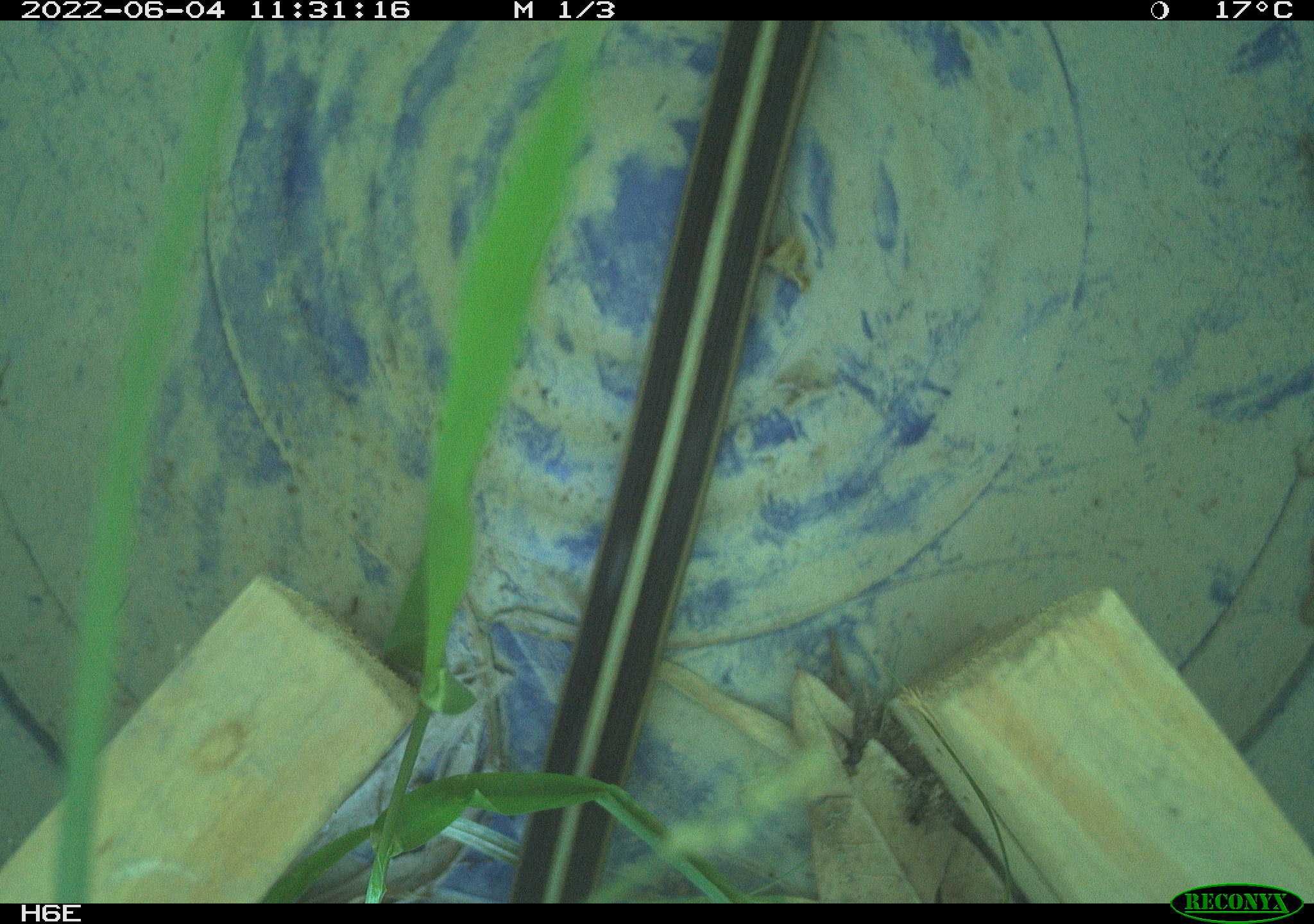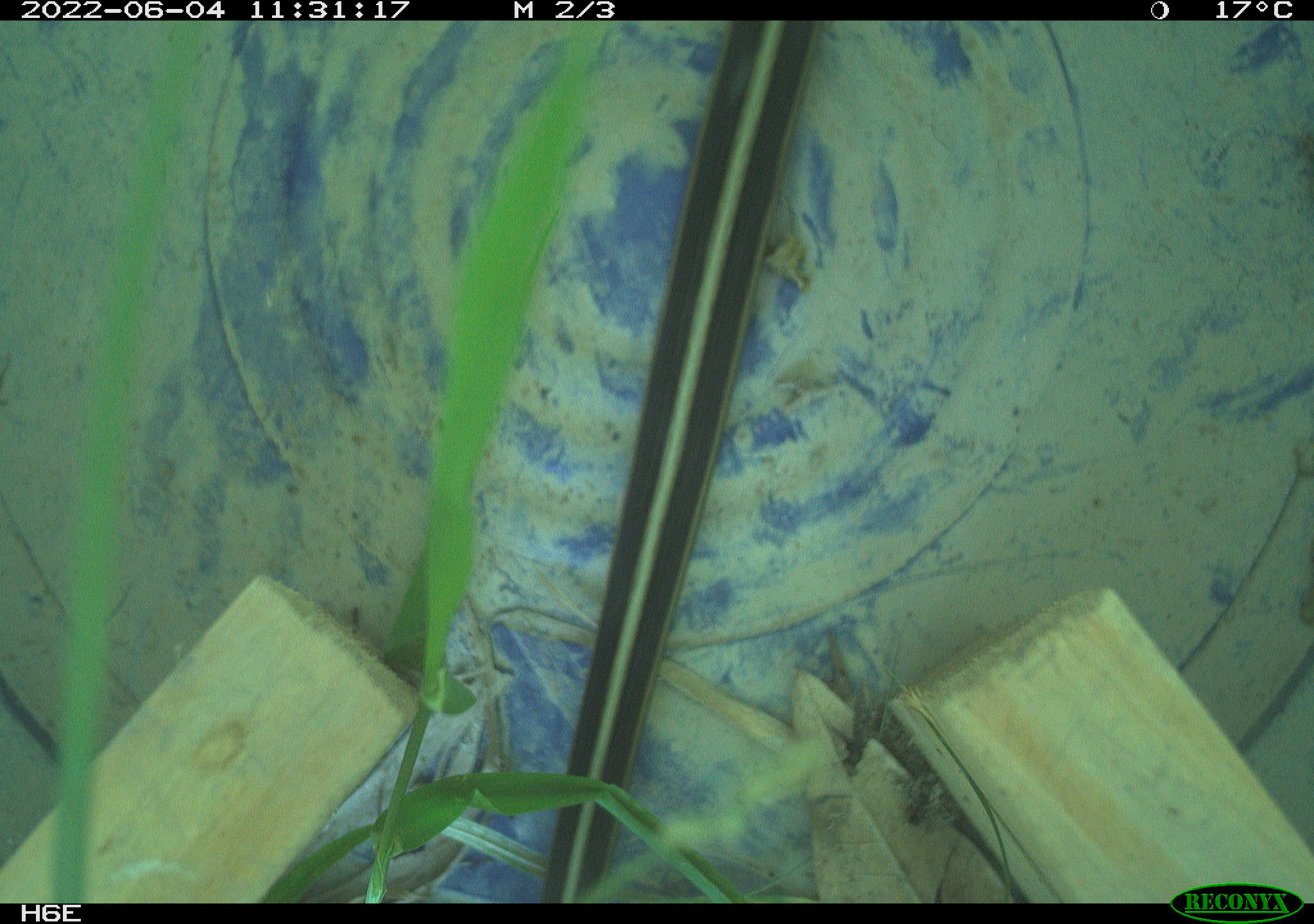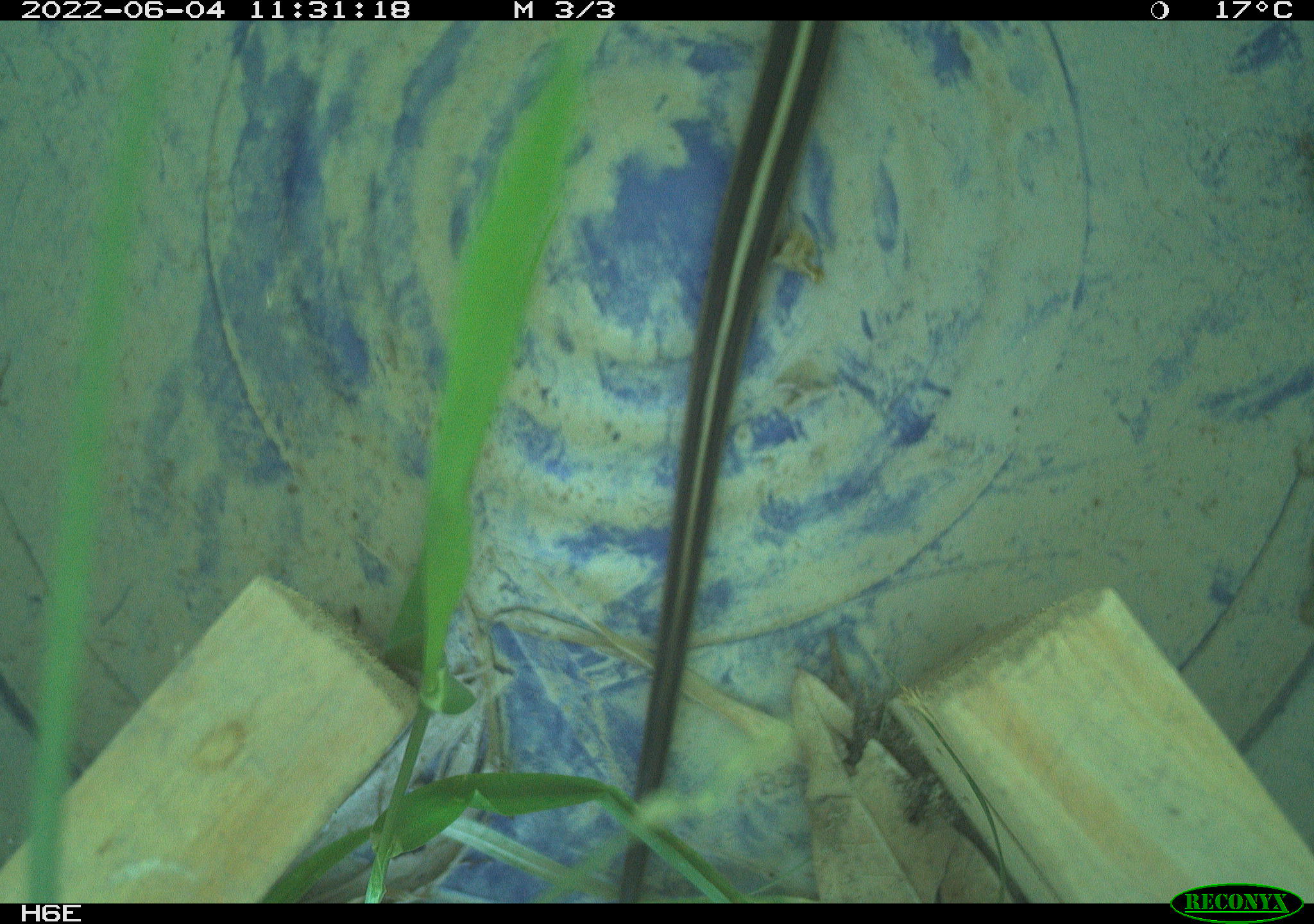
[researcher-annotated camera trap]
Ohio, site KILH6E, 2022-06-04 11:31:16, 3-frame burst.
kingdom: Animalia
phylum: Chordata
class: Reptilia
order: Squamata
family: Colubridae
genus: Thamnophis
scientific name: Thamnophis sirtalis sirtalis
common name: eastern gartersnake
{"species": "eastern gartersnake (Thamnophis sirtalis sirtalis)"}